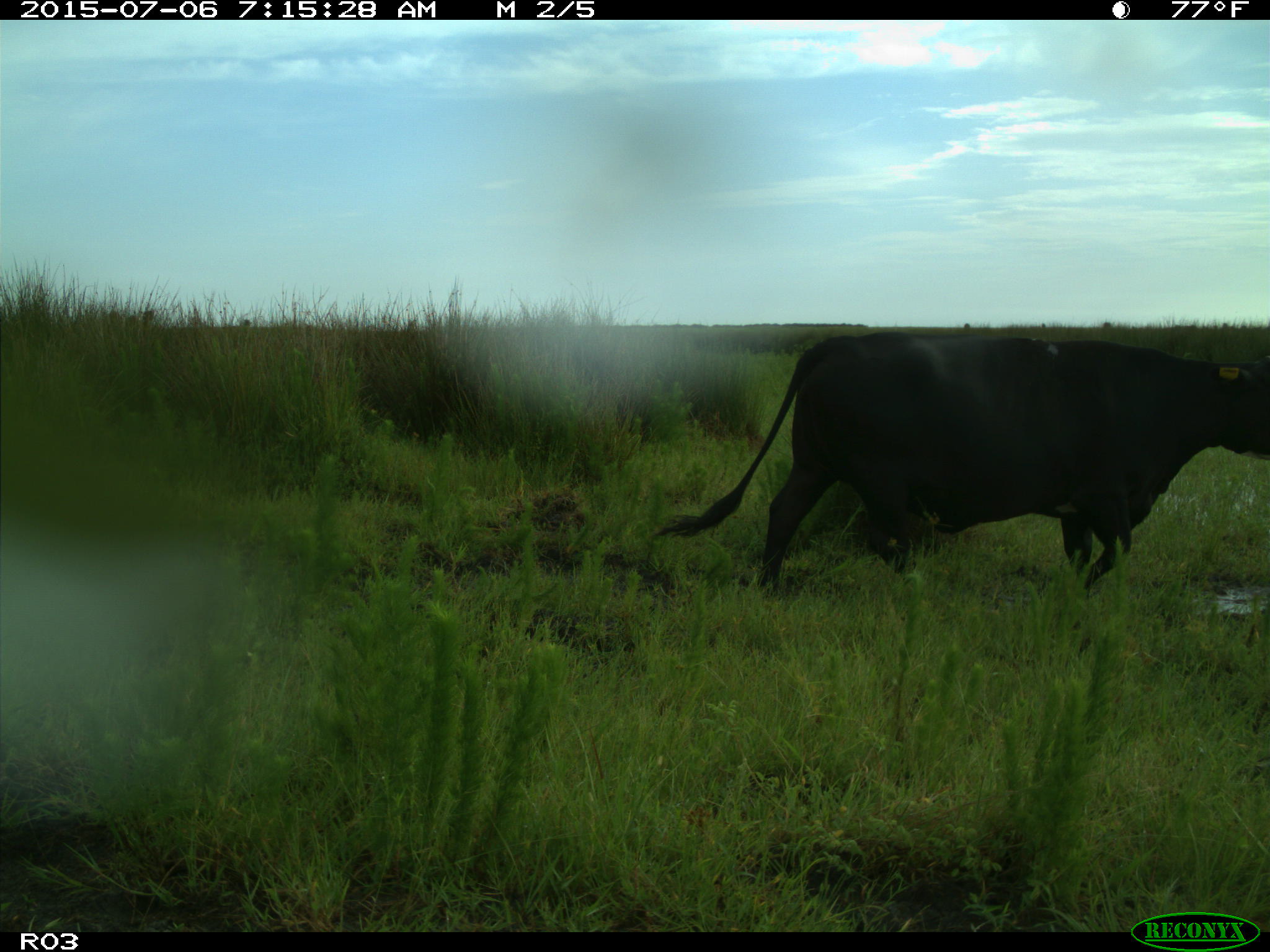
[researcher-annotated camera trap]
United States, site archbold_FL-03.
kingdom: Animalia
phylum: Chordata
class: Mammalia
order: Artiodactyla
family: Bovidae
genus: Bos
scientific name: Bos taurus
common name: domestic cow